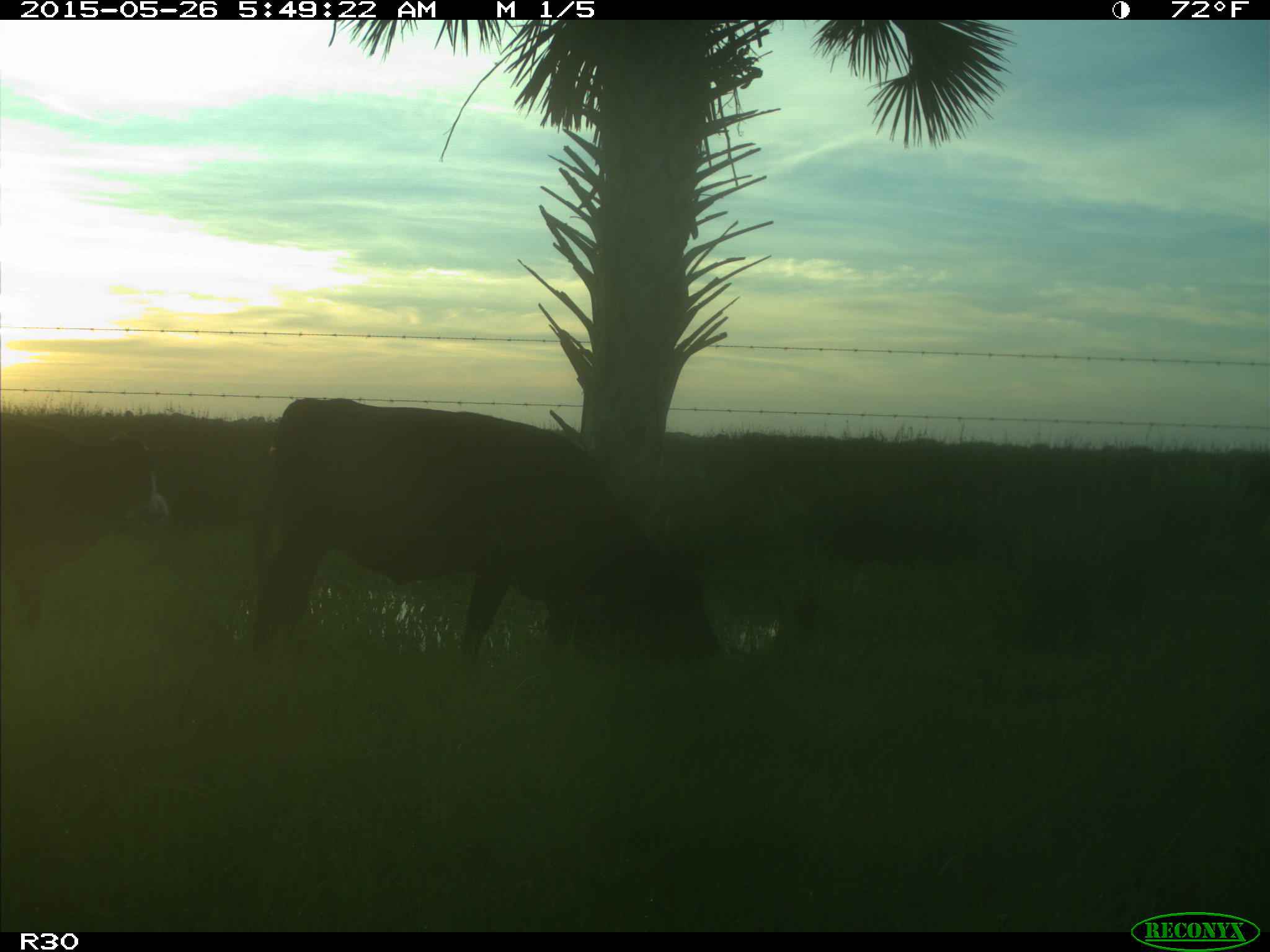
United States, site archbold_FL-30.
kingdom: Animalia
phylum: Chordata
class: Mammalia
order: Artiodactyla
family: Bovidae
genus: Bos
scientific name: Bos taurus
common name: domestic cow